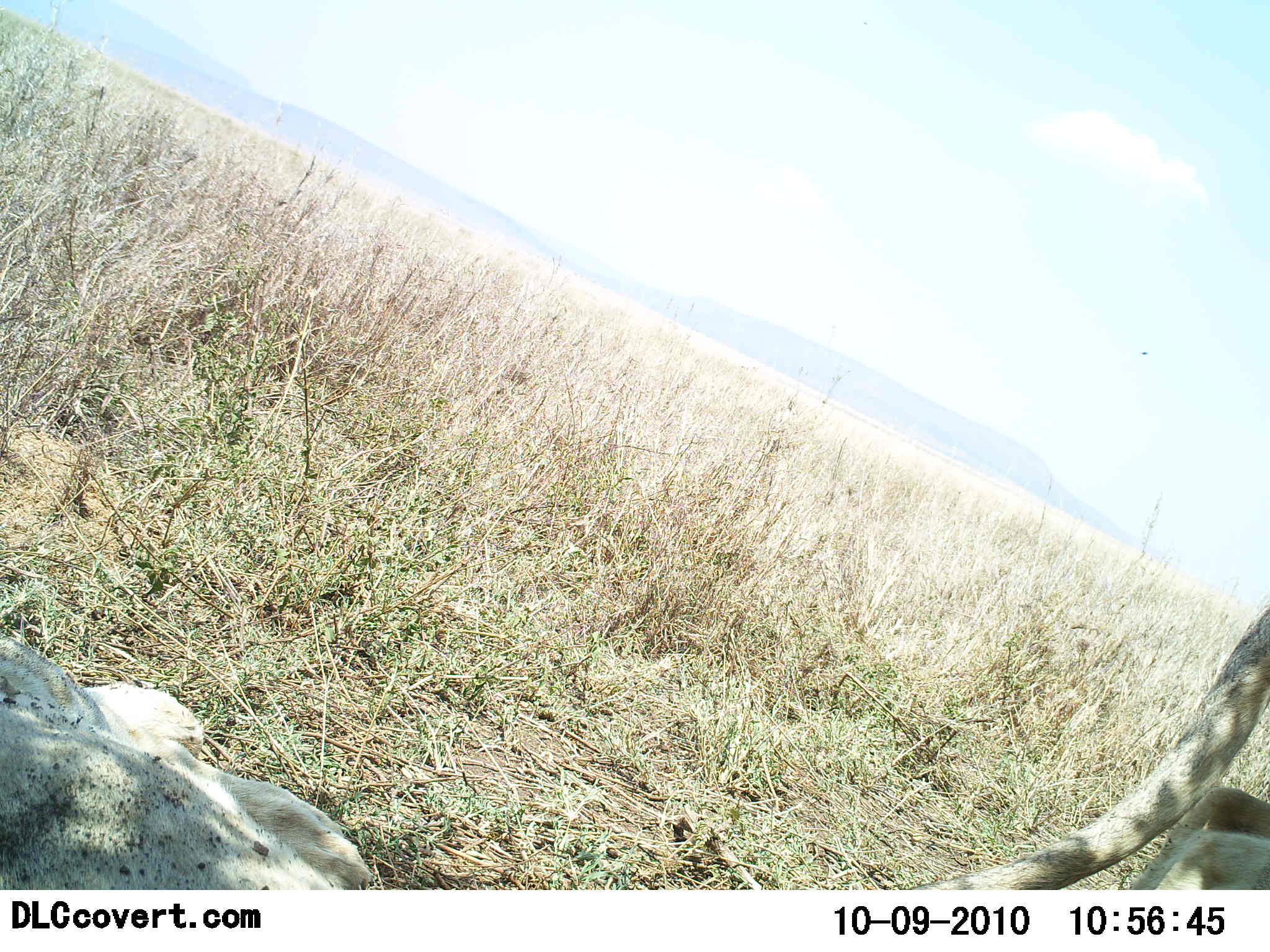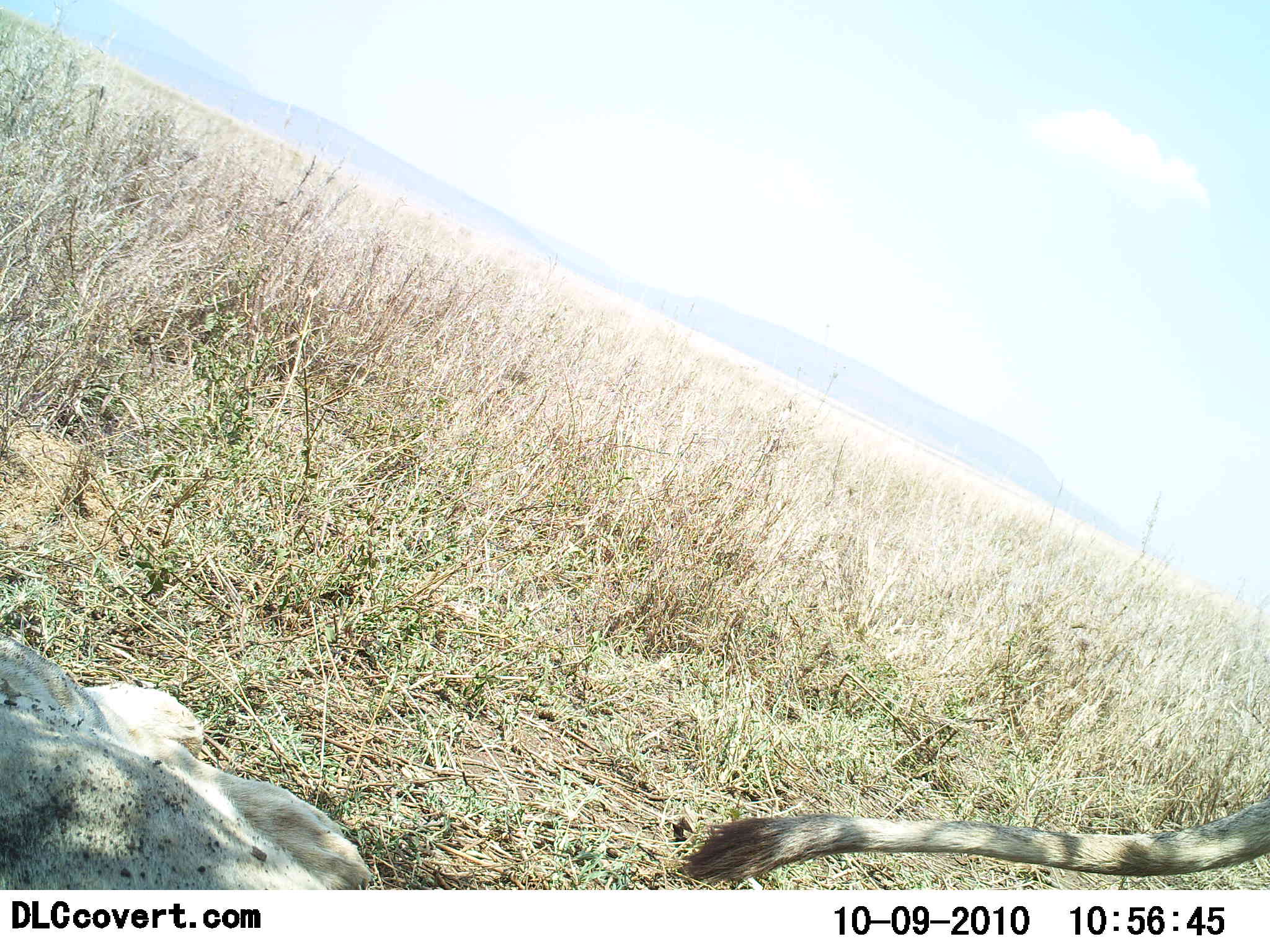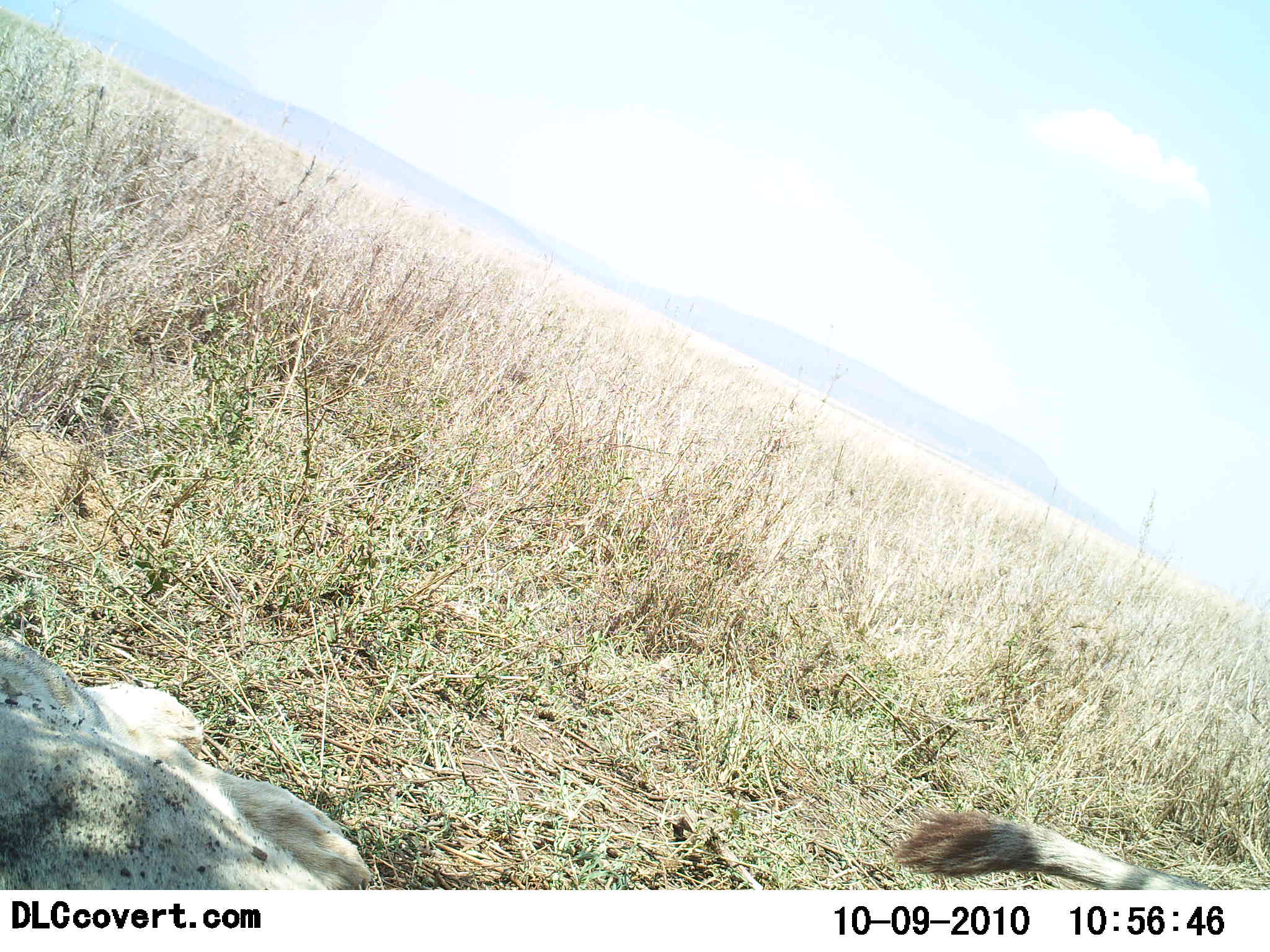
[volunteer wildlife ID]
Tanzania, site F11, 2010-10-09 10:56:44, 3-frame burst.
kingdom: Animalia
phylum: Chordata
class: Mammalia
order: Carnivora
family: Felidae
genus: Panthera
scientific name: Panthera leo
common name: lion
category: lionfemale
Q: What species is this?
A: Lionfemale (lion) (Panthera leo).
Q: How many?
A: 1.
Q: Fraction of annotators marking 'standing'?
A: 6%.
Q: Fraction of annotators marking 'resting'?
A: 44%.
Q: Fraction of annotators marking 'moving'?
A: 81%.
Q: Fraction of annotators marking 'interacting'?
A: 0%.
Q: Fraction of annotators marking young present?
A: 0%.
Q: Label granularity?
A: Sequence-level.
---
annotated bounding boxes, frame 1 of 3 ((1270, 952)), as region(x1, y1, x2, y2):
animal: region(902, 600, 1270, 890); region(0, 635, 381, 889)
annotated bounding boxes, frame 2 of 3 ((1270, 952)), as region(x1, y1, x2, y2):
animal: region(0, 631, 389, 889); region(680, 800, 1270, 886)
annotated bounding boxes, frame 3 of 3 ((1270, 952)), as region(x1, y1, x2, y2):
animal: region(0, 632, 375, 889); region(887, 809, 1225, 888)